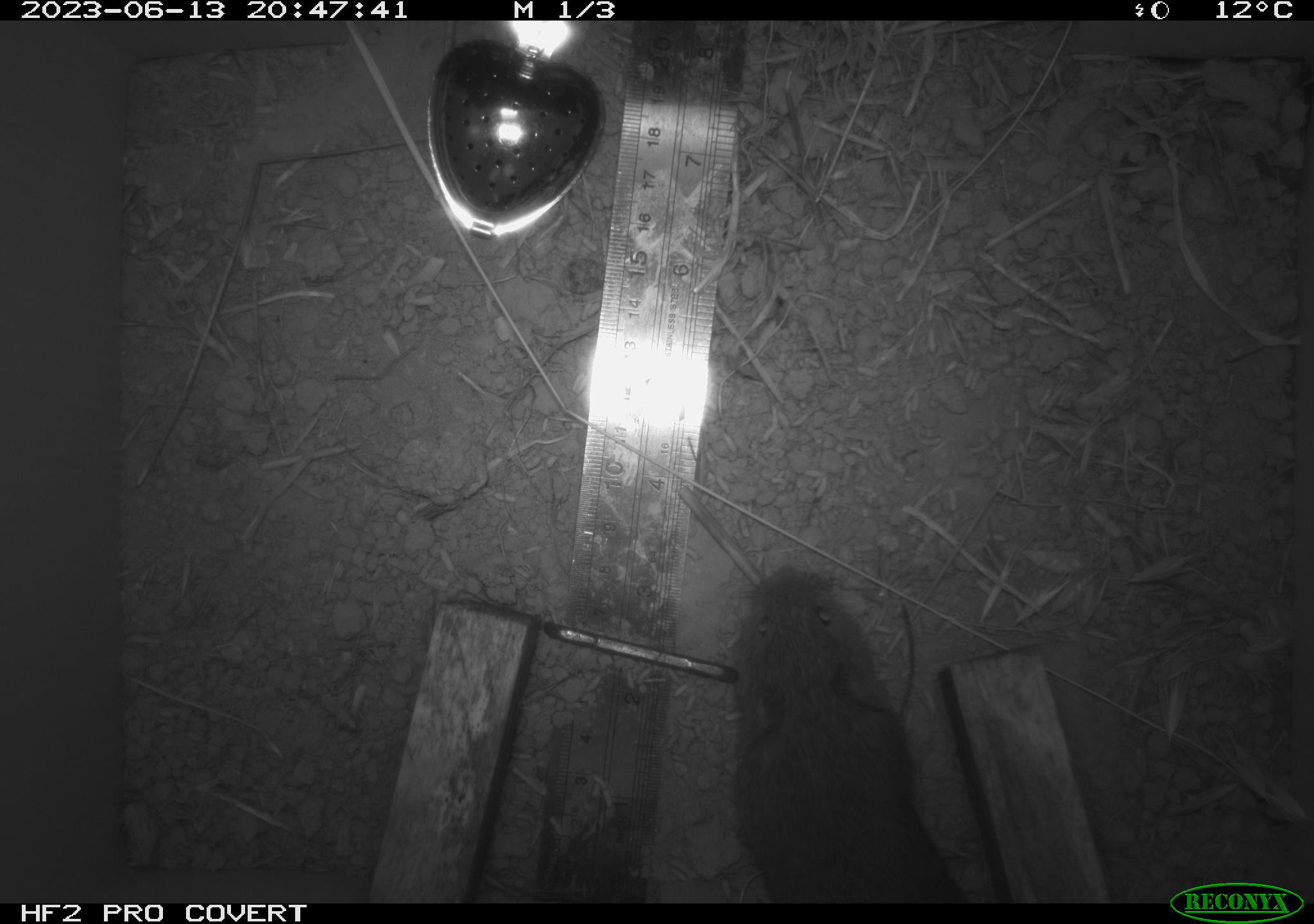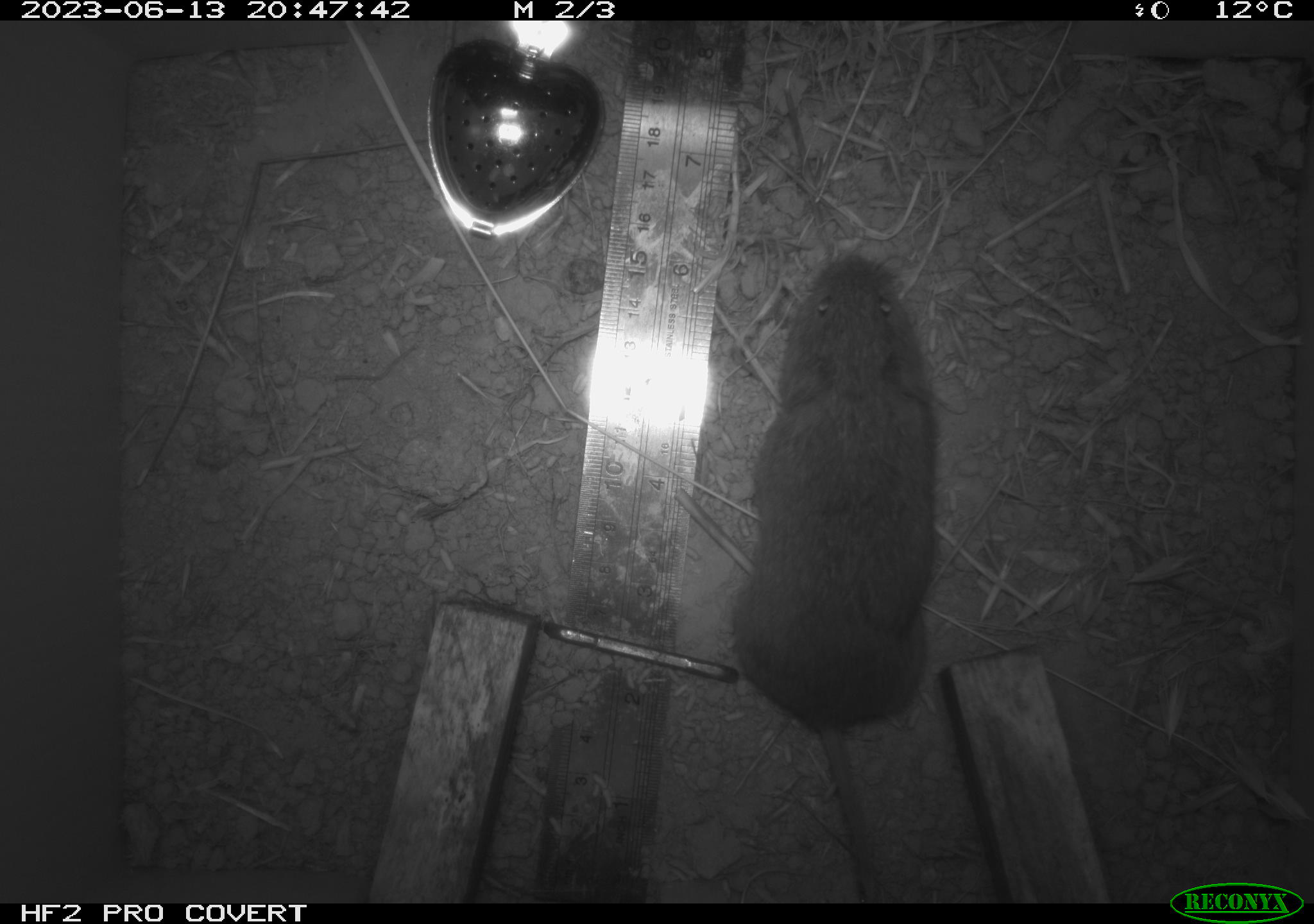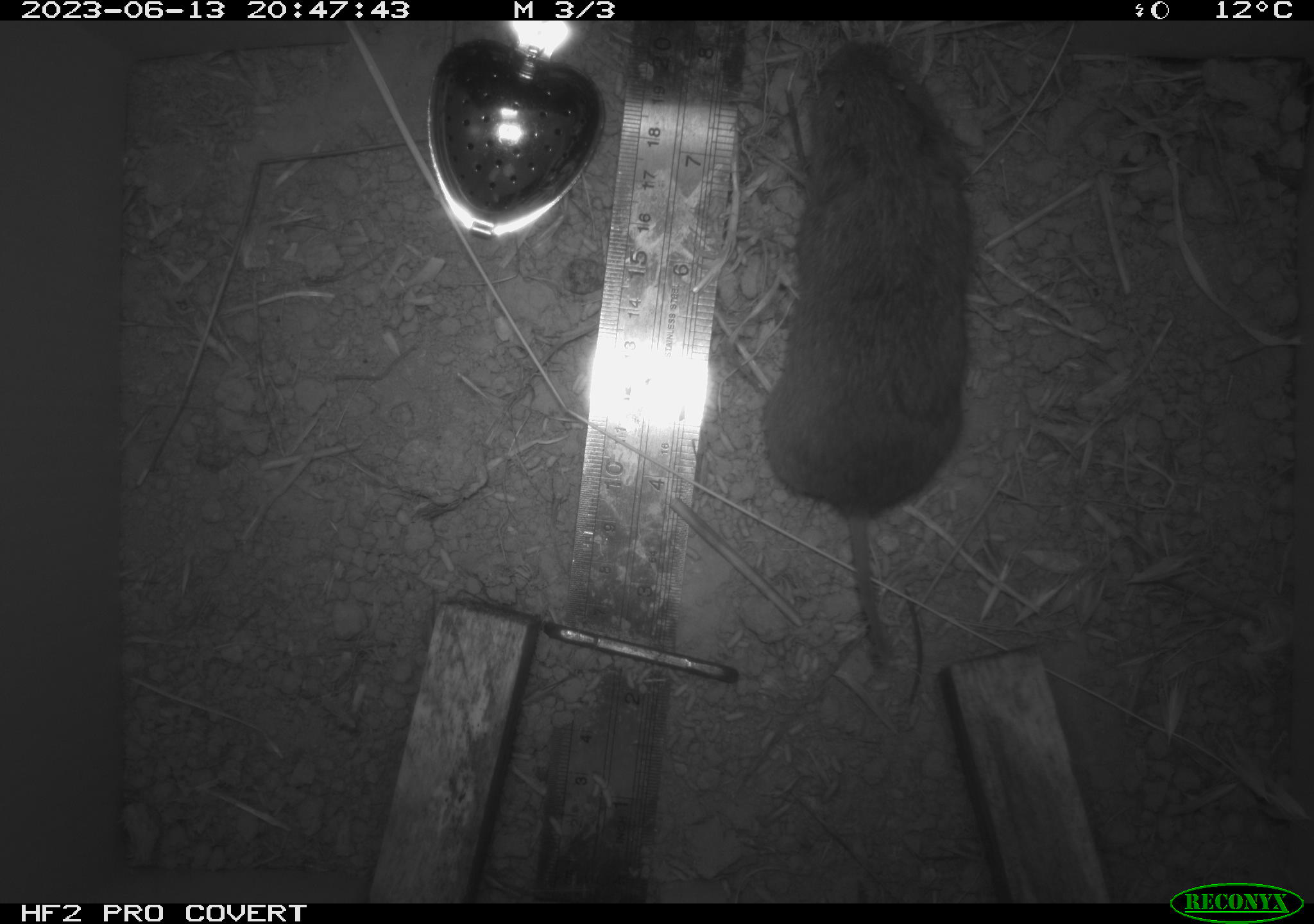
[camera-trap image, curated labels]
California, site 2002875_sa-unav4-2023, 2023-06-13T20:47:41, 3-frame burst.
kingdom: Animalia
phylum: Chordata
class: Mammalia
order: Rodentia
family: Cricetidae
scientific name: Arvicolinae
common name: voles, lemmings, and muskrats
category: arvicolinae subfamily